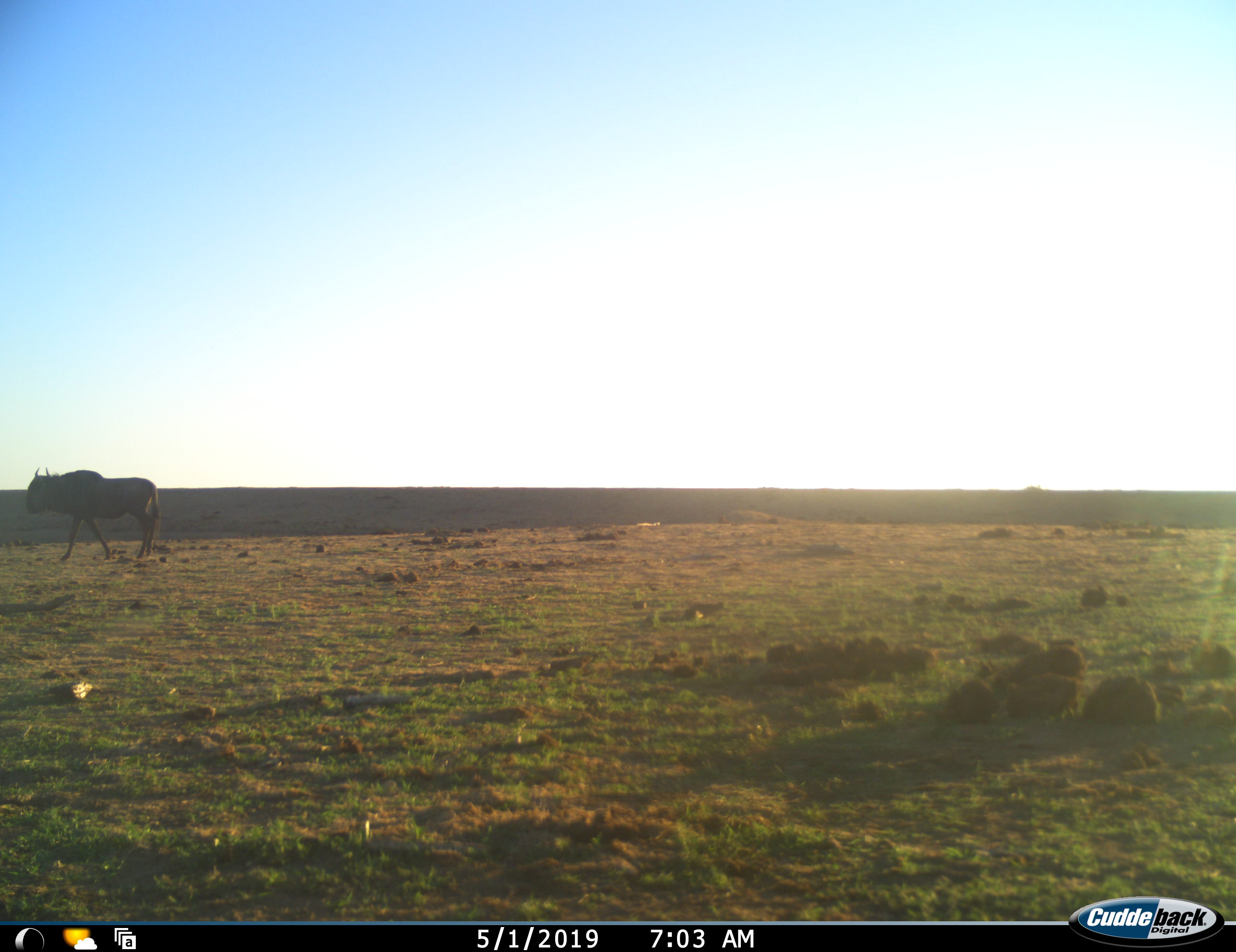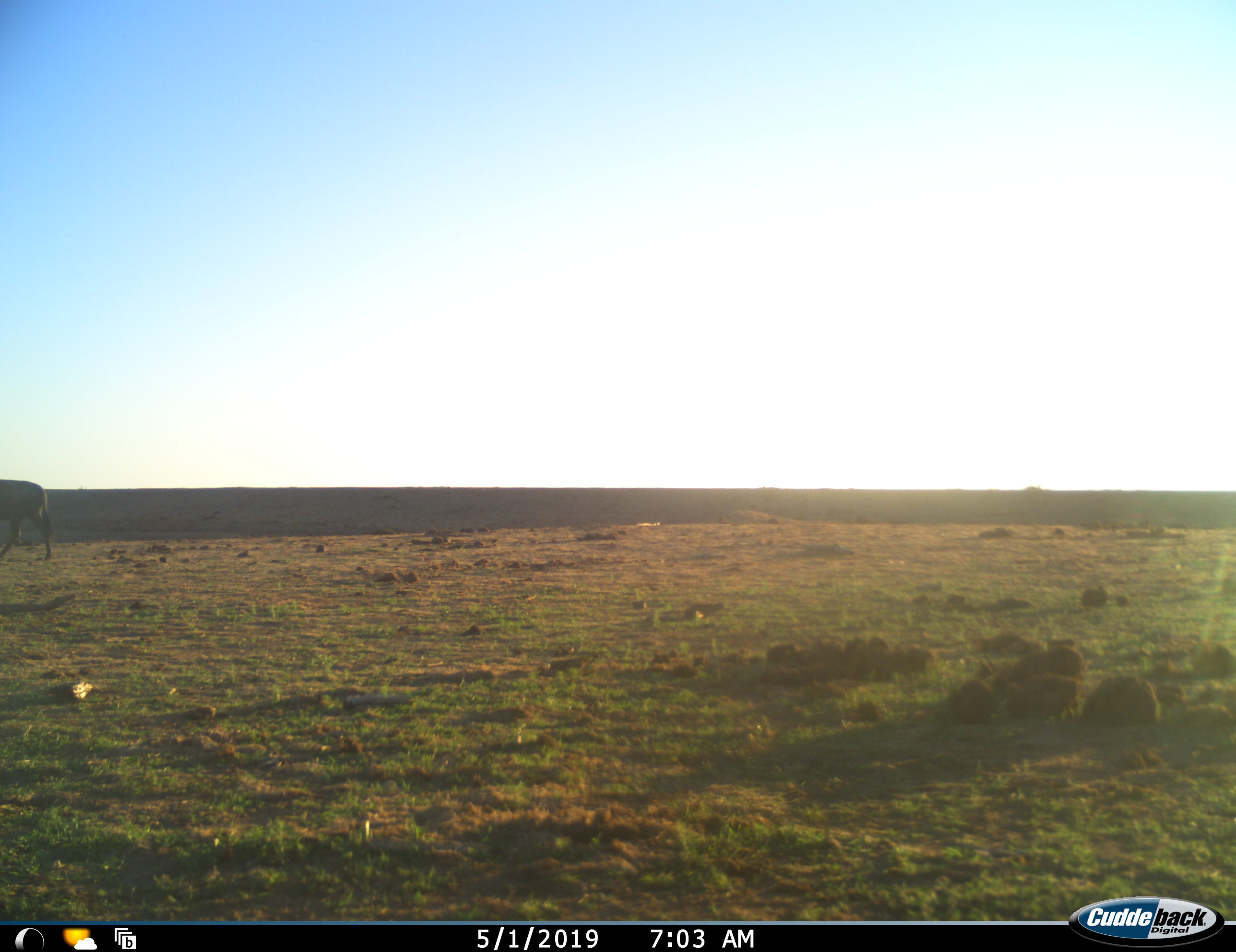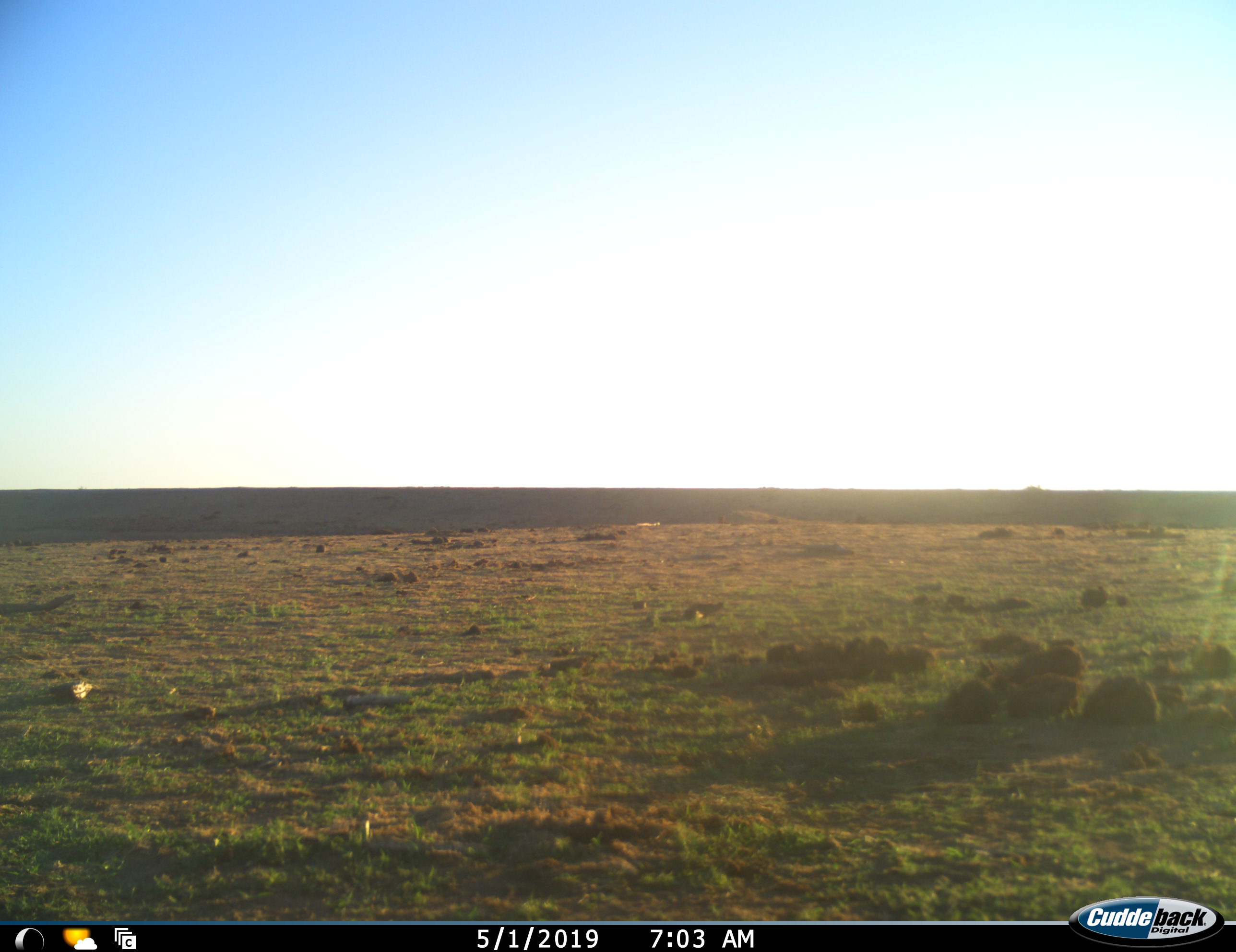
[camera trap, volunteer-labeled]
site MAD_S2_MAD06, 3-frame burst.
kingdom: Animalia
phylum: Chordata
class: Mammalia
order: Artiodactyla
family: Bovidae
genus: Connochaetes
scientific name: Connochaetes taurinus taurinus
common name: blue wildebeest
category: wildebeestblue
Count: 1.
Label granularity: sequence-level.